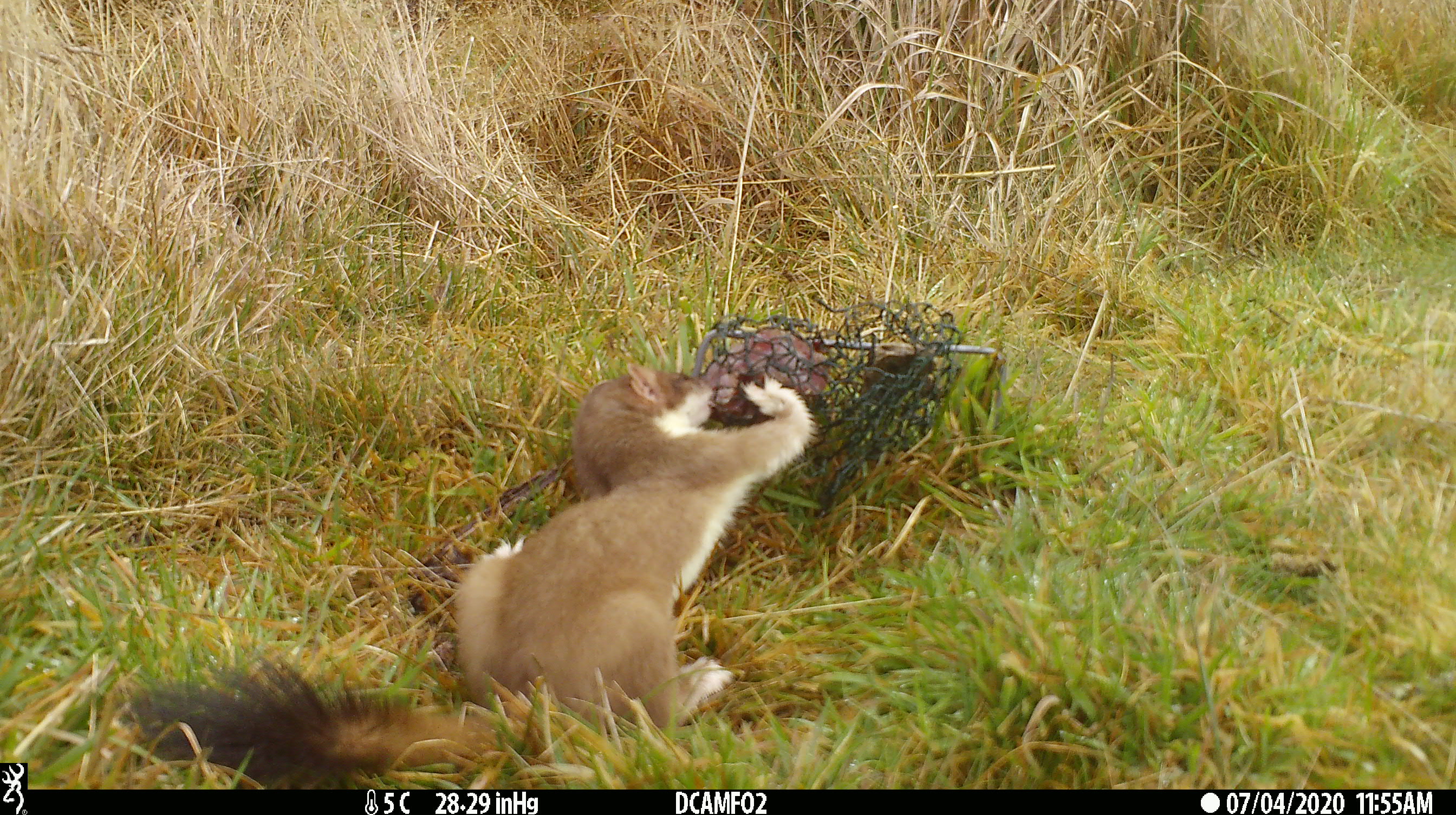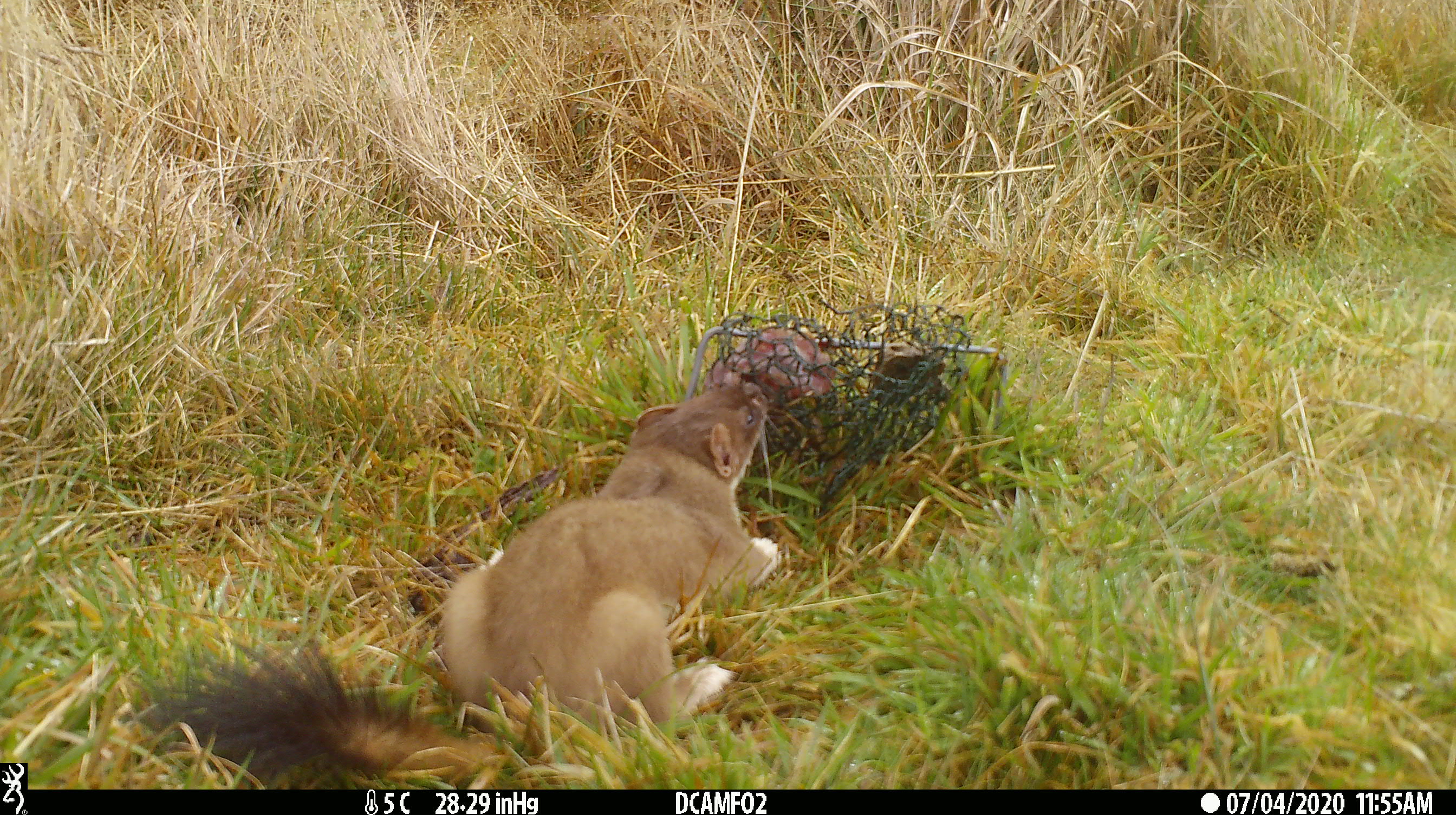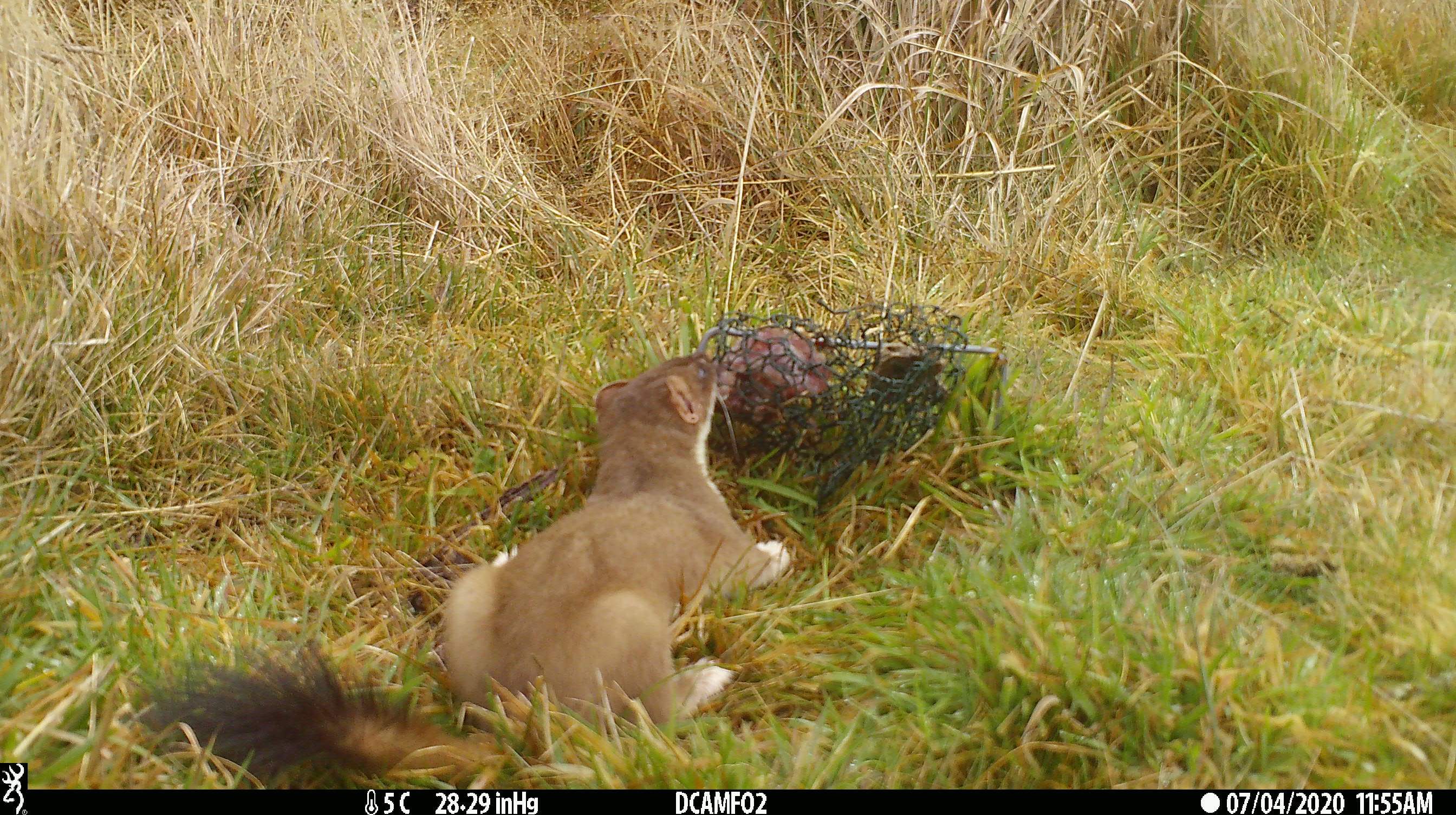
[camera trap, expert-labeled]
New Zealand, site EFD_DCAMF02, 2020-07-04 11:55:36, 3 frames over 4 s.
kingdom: Animalia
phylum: Chordata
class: Mammalia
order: Carnivora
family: Mustelidae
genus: Mustela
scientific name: Mustela erminea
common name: stoat